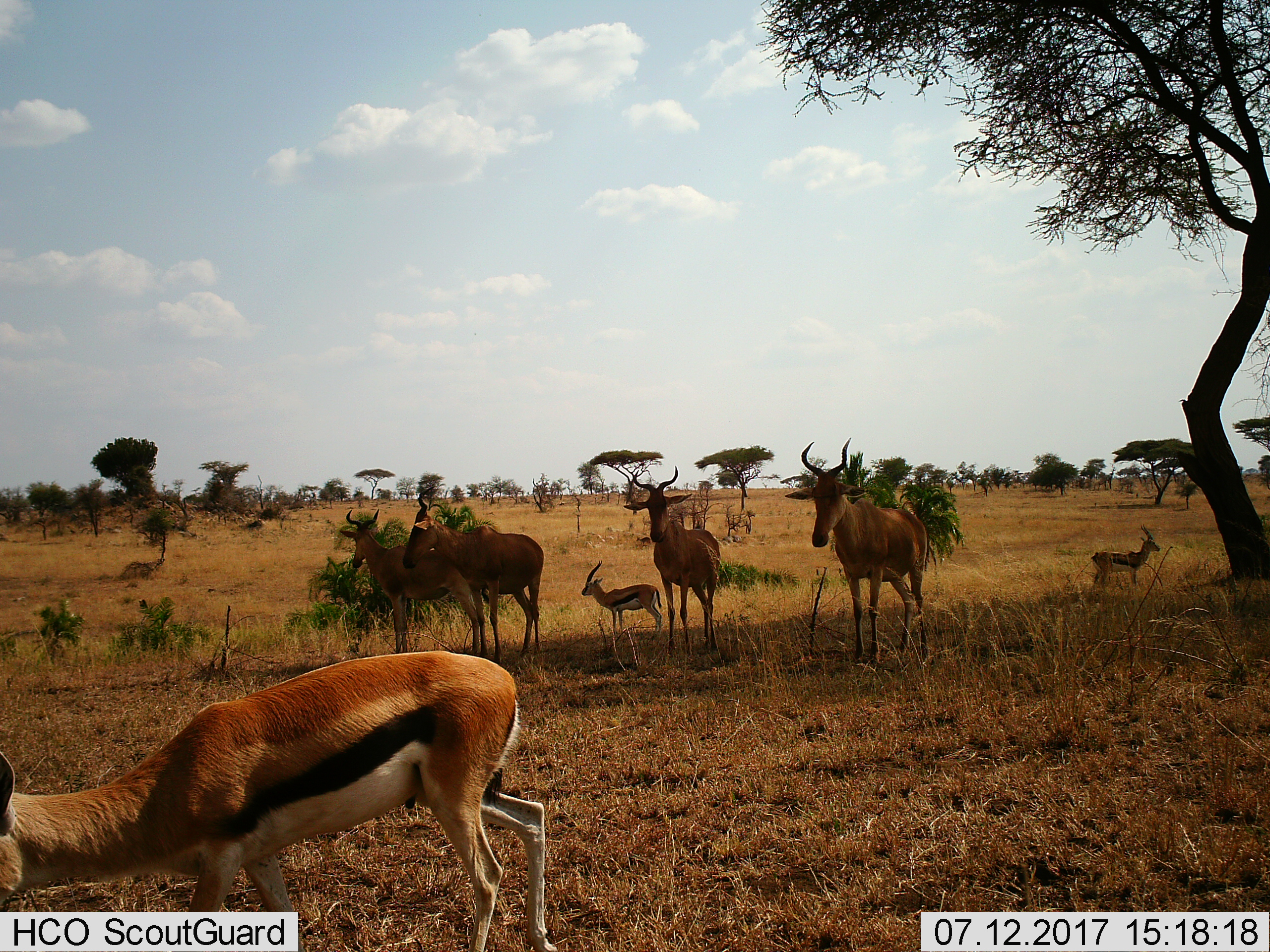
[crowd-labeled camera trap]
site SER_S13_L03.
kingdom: Animalia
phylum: Chordata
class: Mammalia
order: Artiodactyla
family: Bovidae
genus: Eudorcas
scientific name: Eudorcas thomsonii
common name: thomson's gazelle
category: gazellethomsons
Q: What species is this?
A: Gazellethomsons (thomson's gazelle) (Eudorcas thomsonii).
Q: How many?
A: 3.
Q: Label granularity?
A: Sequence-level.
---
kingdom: Animalia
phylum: Chordata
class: Mammalia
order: Artiodactyla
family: Bovidae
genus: Alcelaphus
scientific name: Alcelaphus buselaphus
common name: hartebeest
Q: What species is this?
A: Hartebeest (Alcelaphus buselaphus).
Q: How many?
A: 4.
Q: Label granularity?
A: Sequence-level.